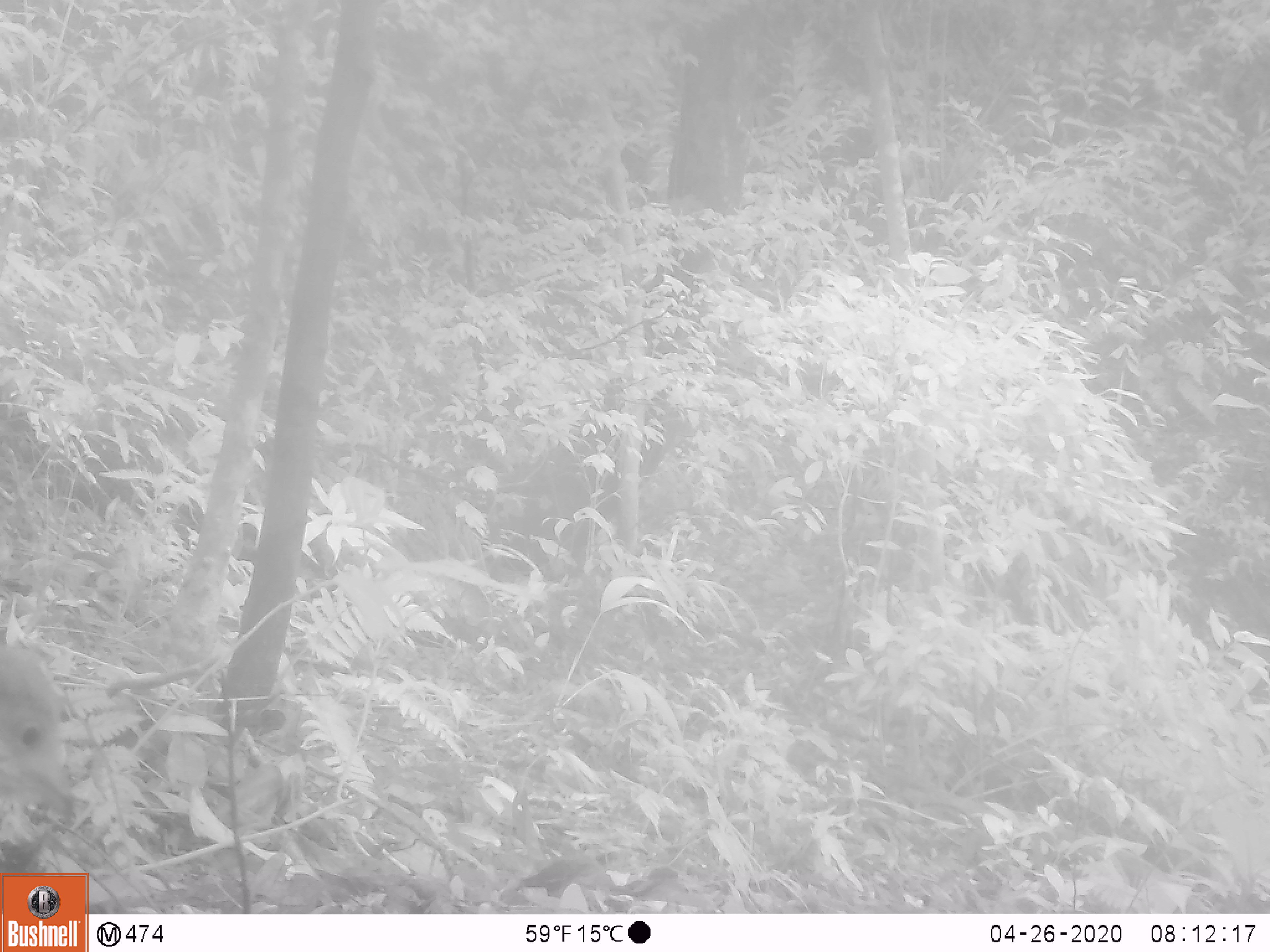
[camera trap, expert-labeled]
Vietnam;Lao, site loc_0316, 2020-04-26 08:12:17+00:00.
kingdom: Animalia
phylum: Chordata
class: Aves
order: Galliformes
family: Phasianidae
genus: Polyplectron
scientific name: Polyplectron bicalcaratum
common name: gray peacock-pheasant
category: grey peacock pheasant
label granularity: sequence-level